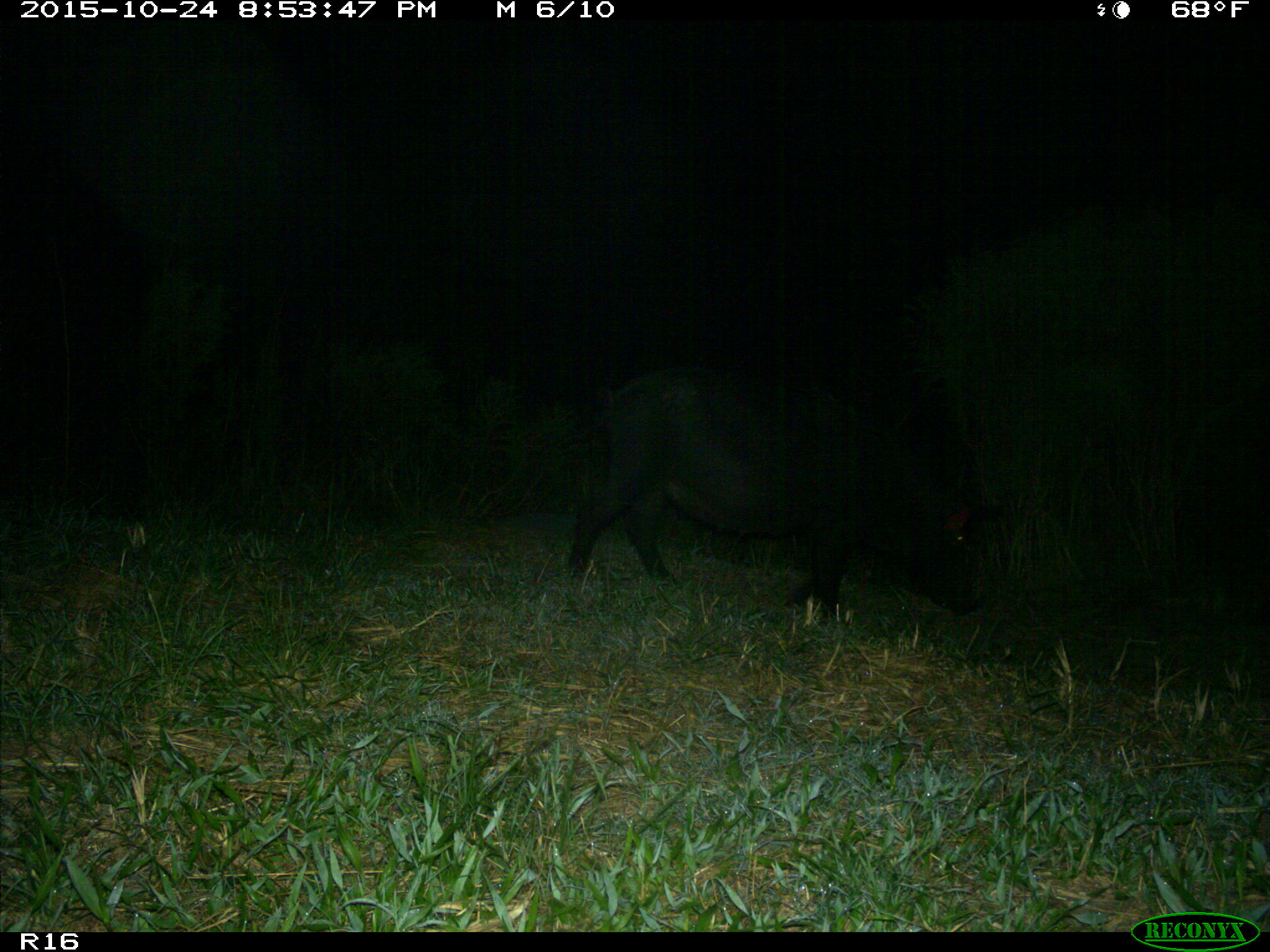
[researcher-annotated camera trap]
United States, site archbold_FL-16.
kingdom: Animalia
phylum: Chordata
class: Mammalia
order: Artiodactyla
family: Suidae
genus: Sus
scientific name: Sus scrofa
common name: wild boar